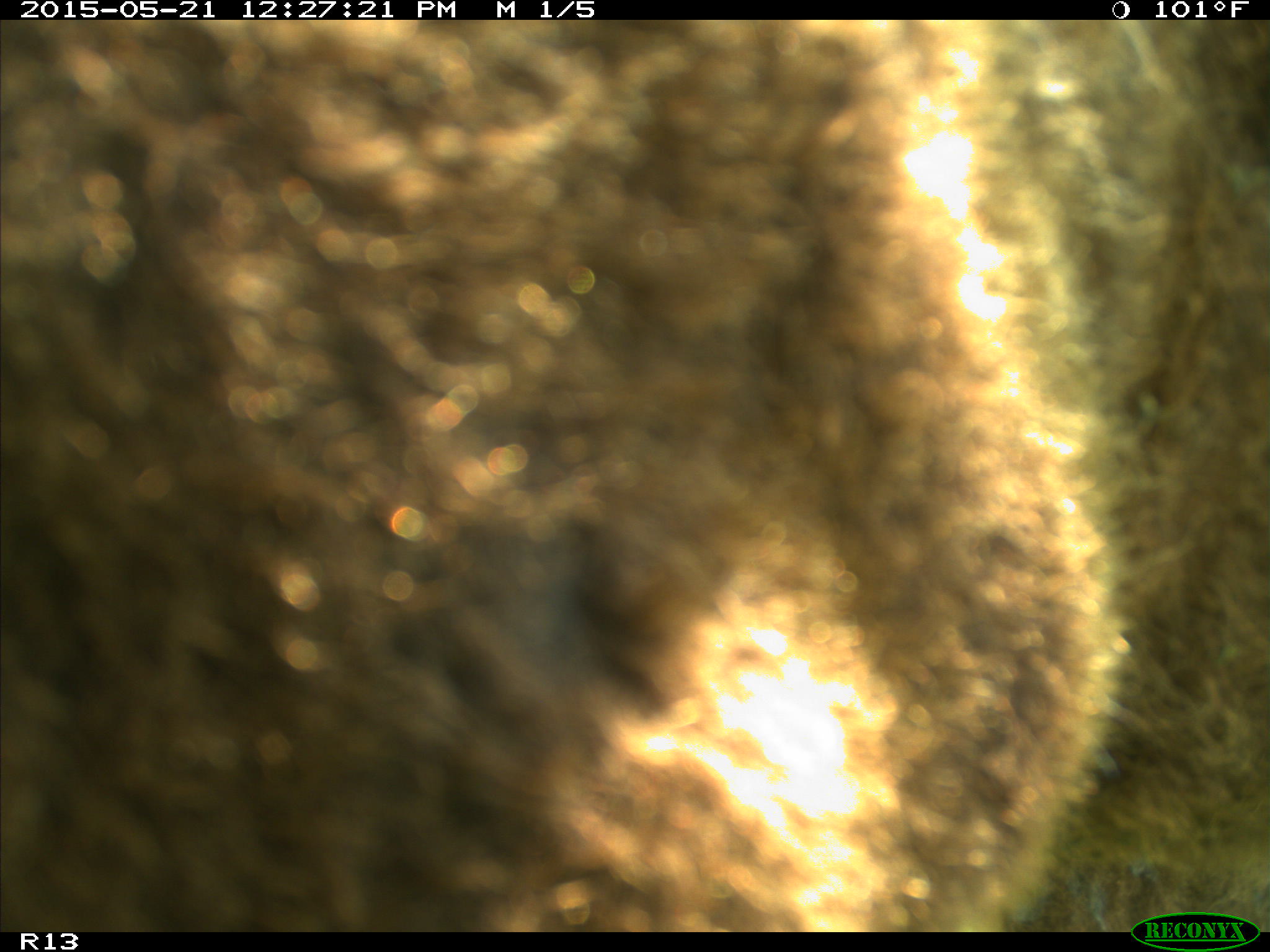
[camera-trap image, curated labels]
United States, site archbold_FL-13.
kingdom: Animalia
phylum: Chordata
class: Mammalia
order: Artiodactyla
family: Bovidae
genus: Bos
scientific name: Bos taurus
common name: domestic cow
Bos taurus (domestic cow).